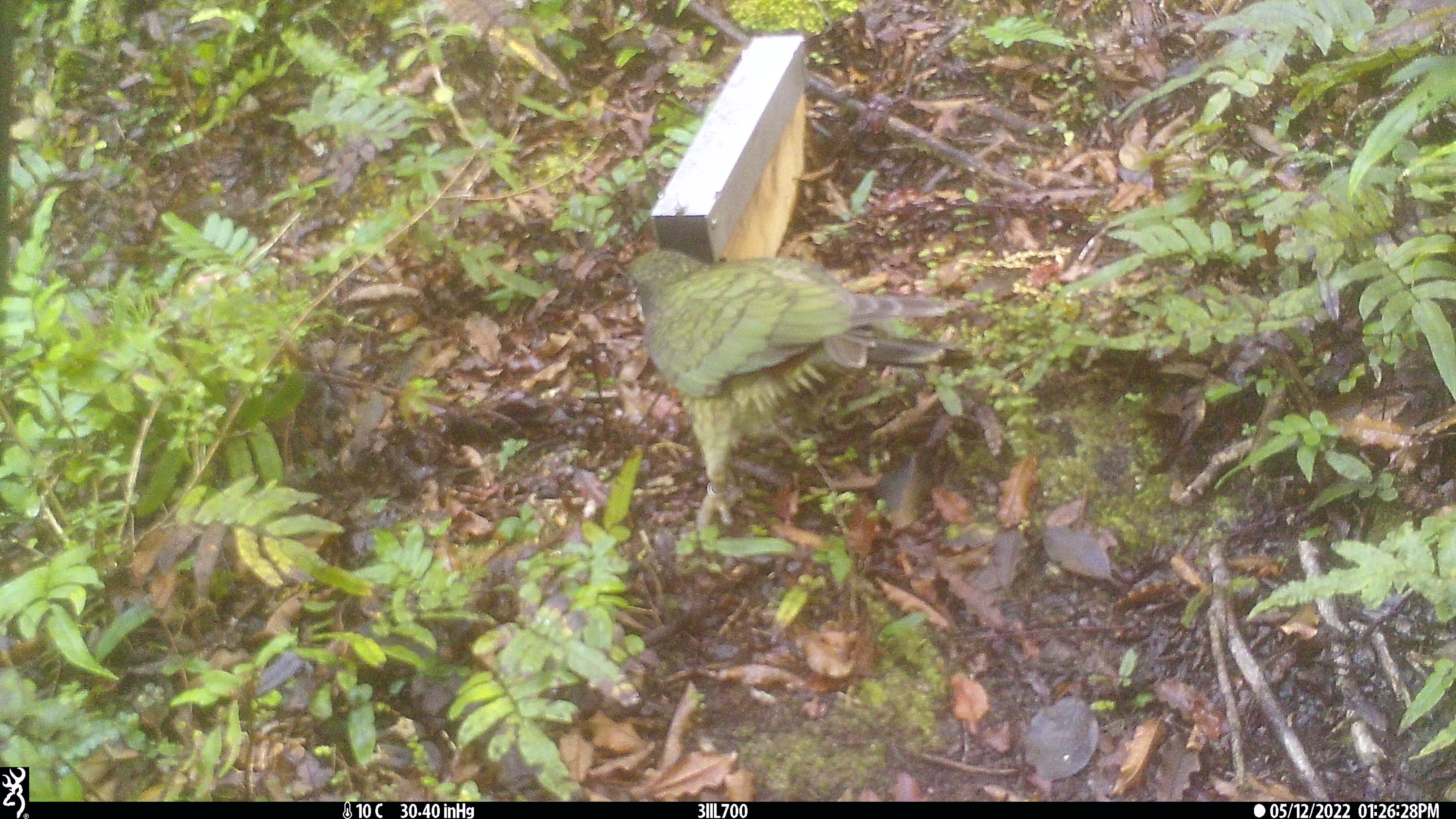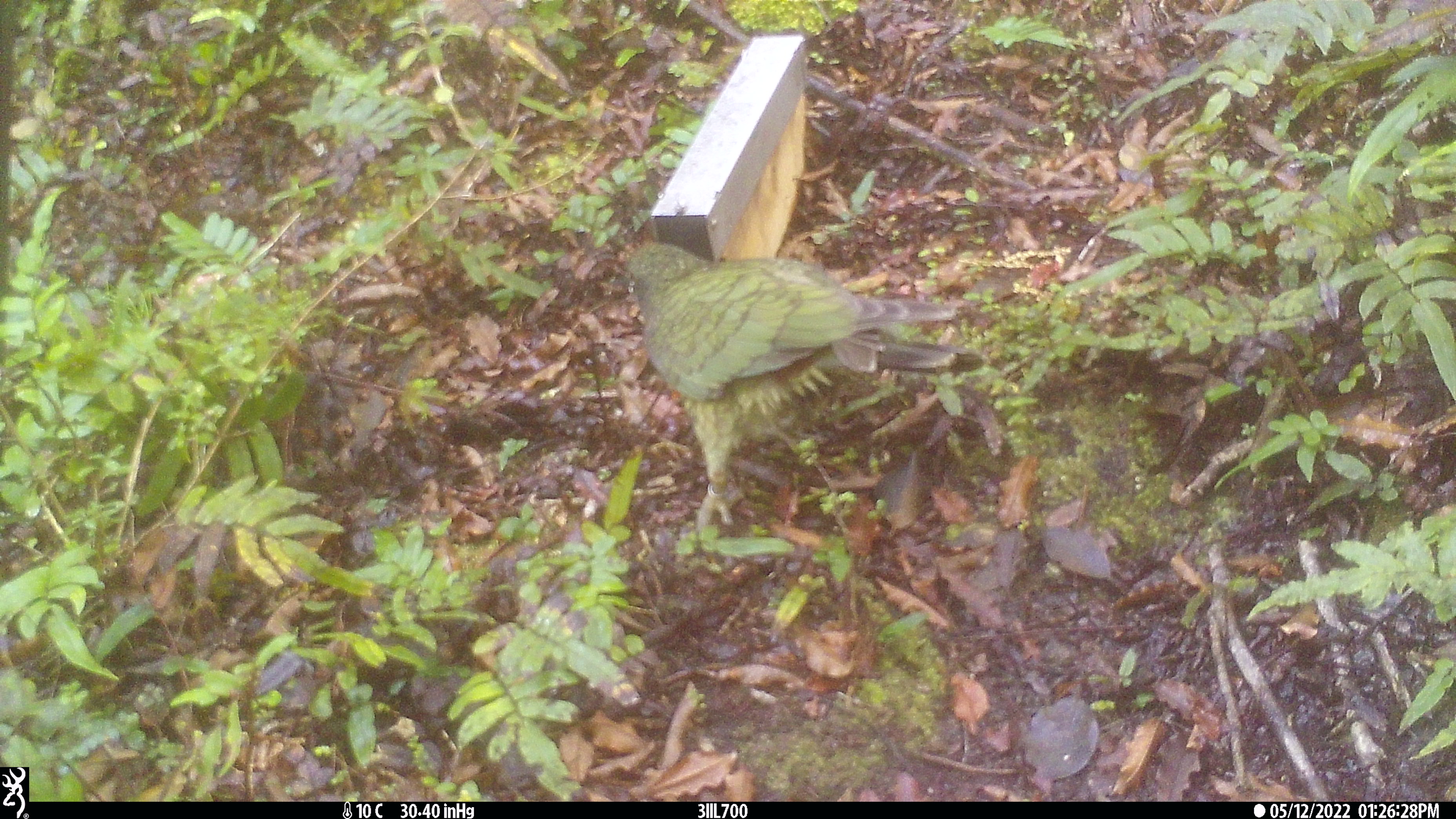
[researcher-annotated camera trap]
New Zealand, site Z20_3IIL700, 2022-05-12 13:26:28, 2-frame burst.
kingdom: Animalia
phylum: Chordata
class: Aves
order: Psittaciformes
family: Strigopidae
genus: Nestor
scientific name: Nestor notabilis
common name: kea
Kea (Nestor notabilis).